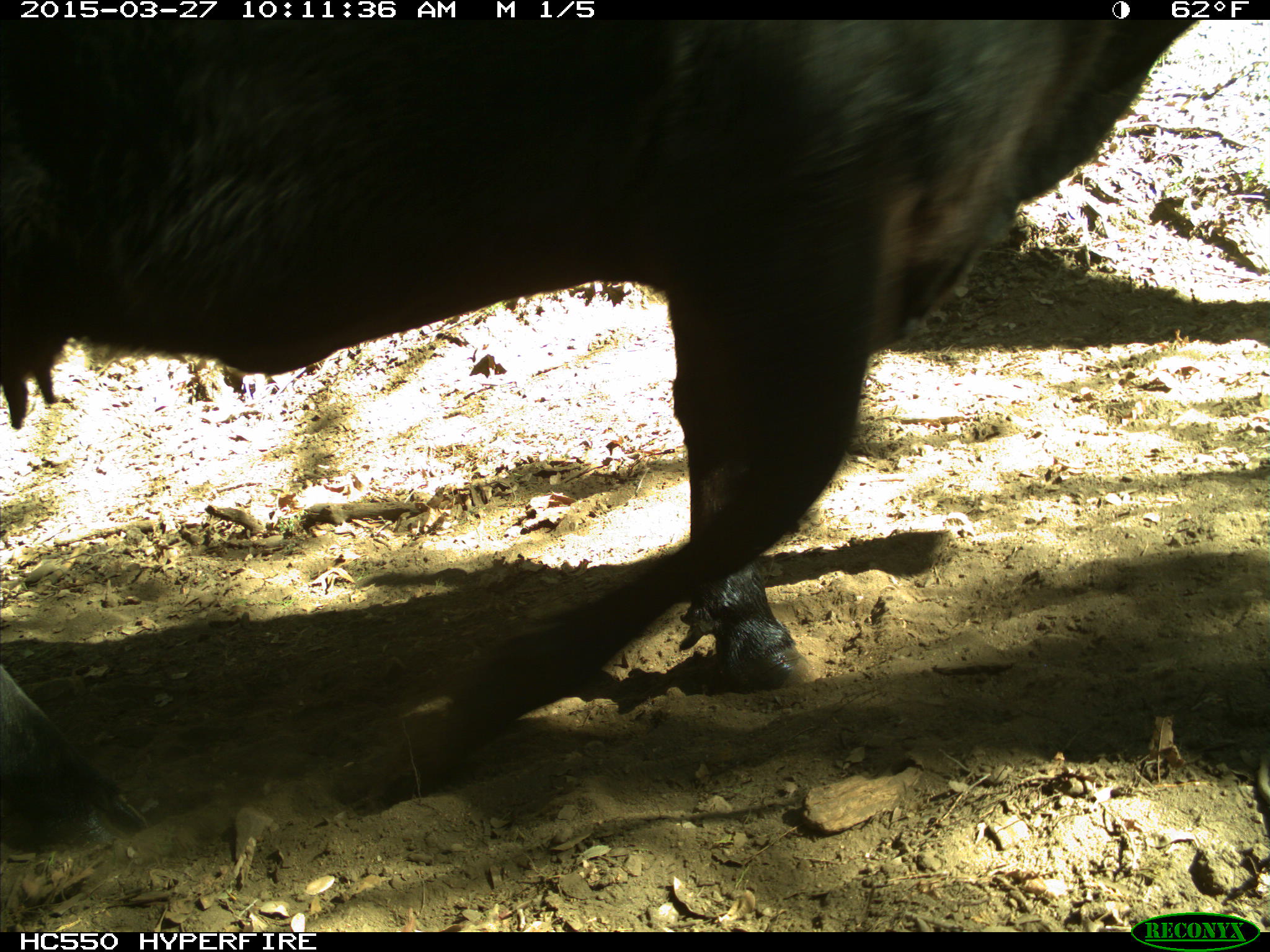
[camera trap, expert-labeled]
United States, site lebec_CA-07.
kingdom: Animalia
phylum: Chordata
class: Mammalia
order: Artiodactyla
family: Bovidae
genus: Bos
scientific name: Bos taurus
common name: domestic cow